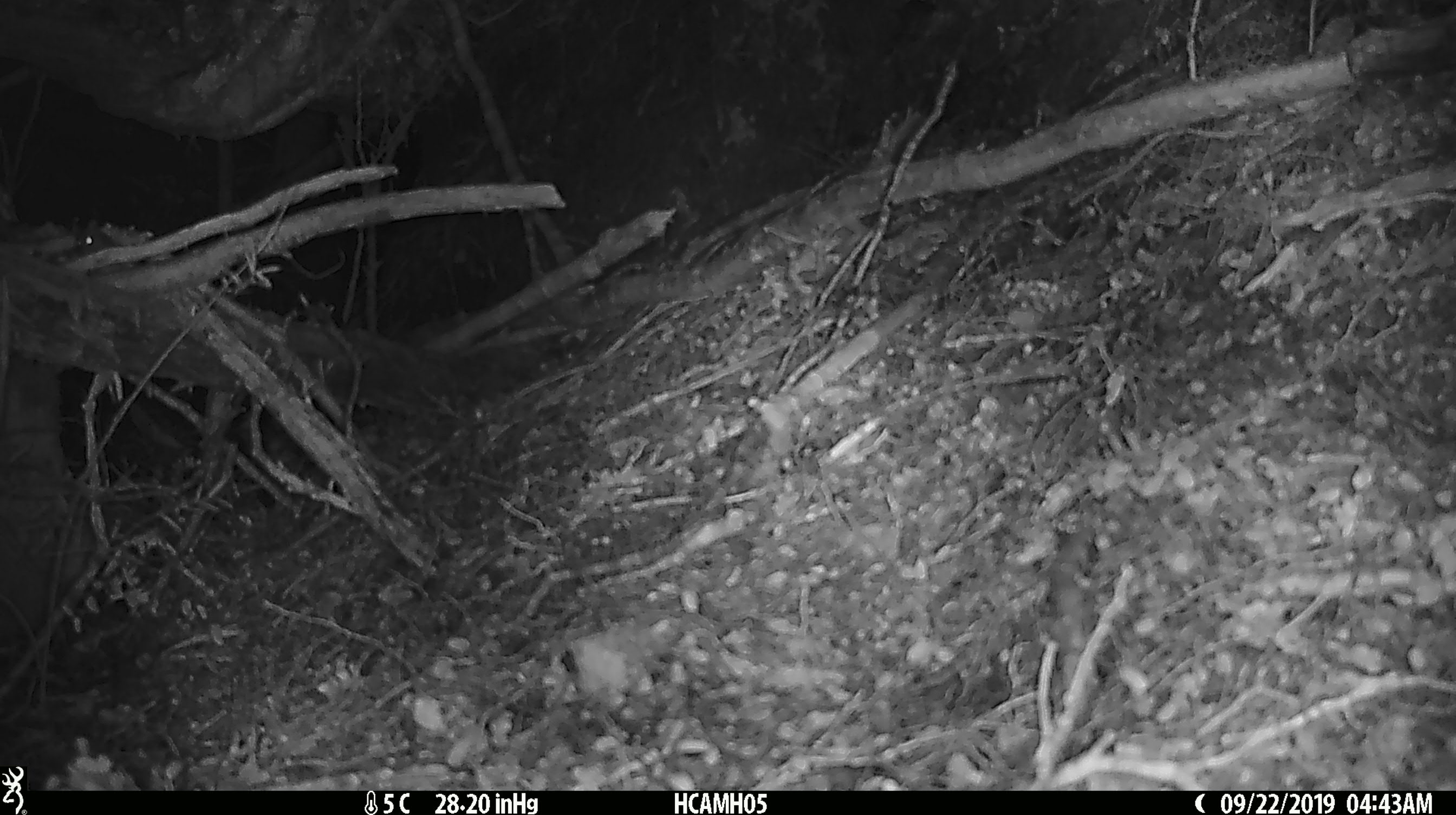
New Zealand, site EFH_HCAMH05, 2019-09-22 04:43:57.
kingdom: Animalia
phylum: Chordata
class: Mammalia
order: Rodentia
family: Muridae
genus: Mus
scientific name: Mus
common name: mouse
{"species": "mouse (Mus)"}